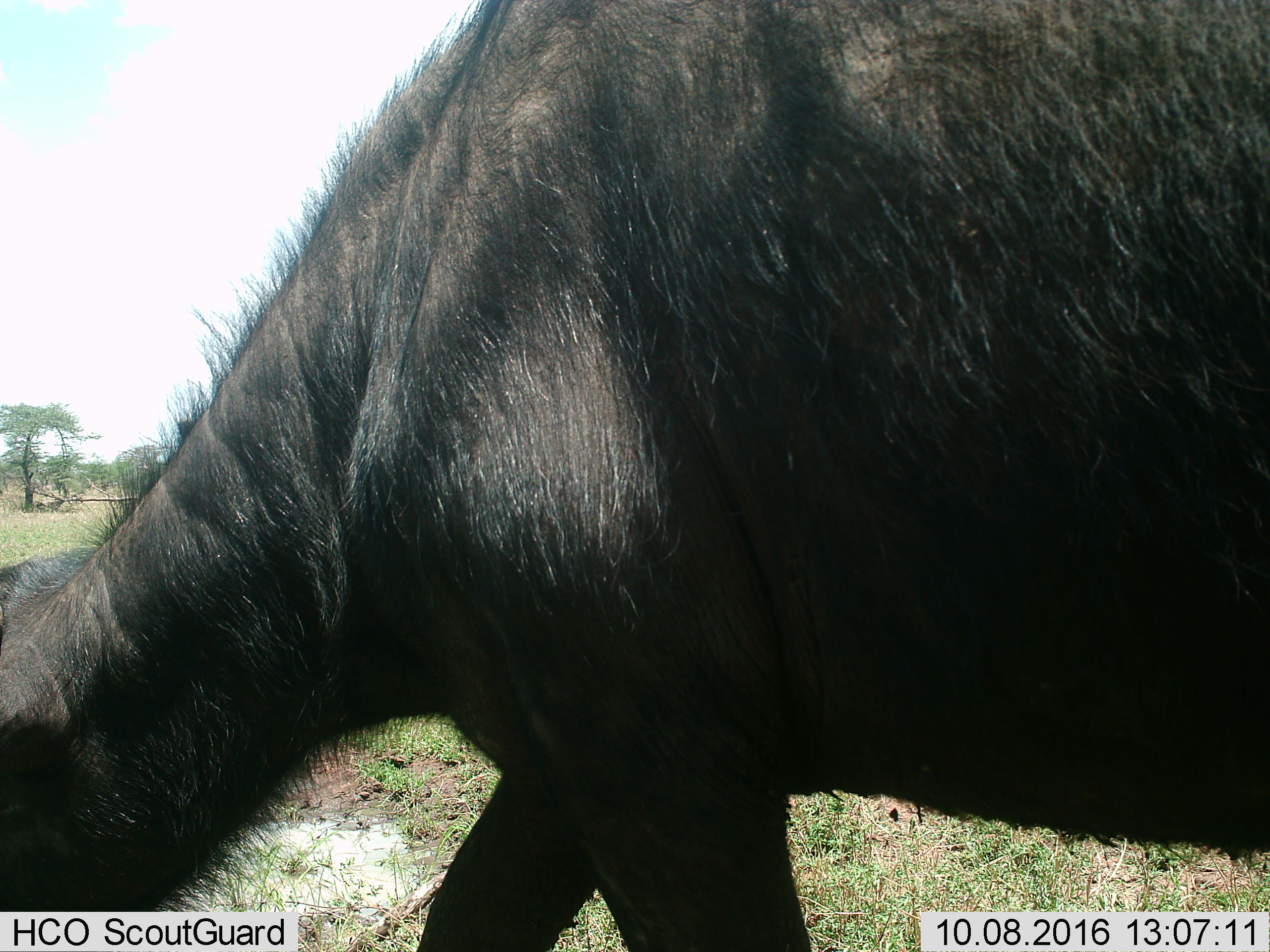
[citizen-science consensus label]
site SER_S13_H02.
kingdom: Animalia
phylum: Chordata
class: Mammalia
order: Artiodactyla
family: Bovidae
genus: Connochaetes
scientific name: Connochaetes taurinus taurinus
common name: blue wildebeest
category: wildebeestblue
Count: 1.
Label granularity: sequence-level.